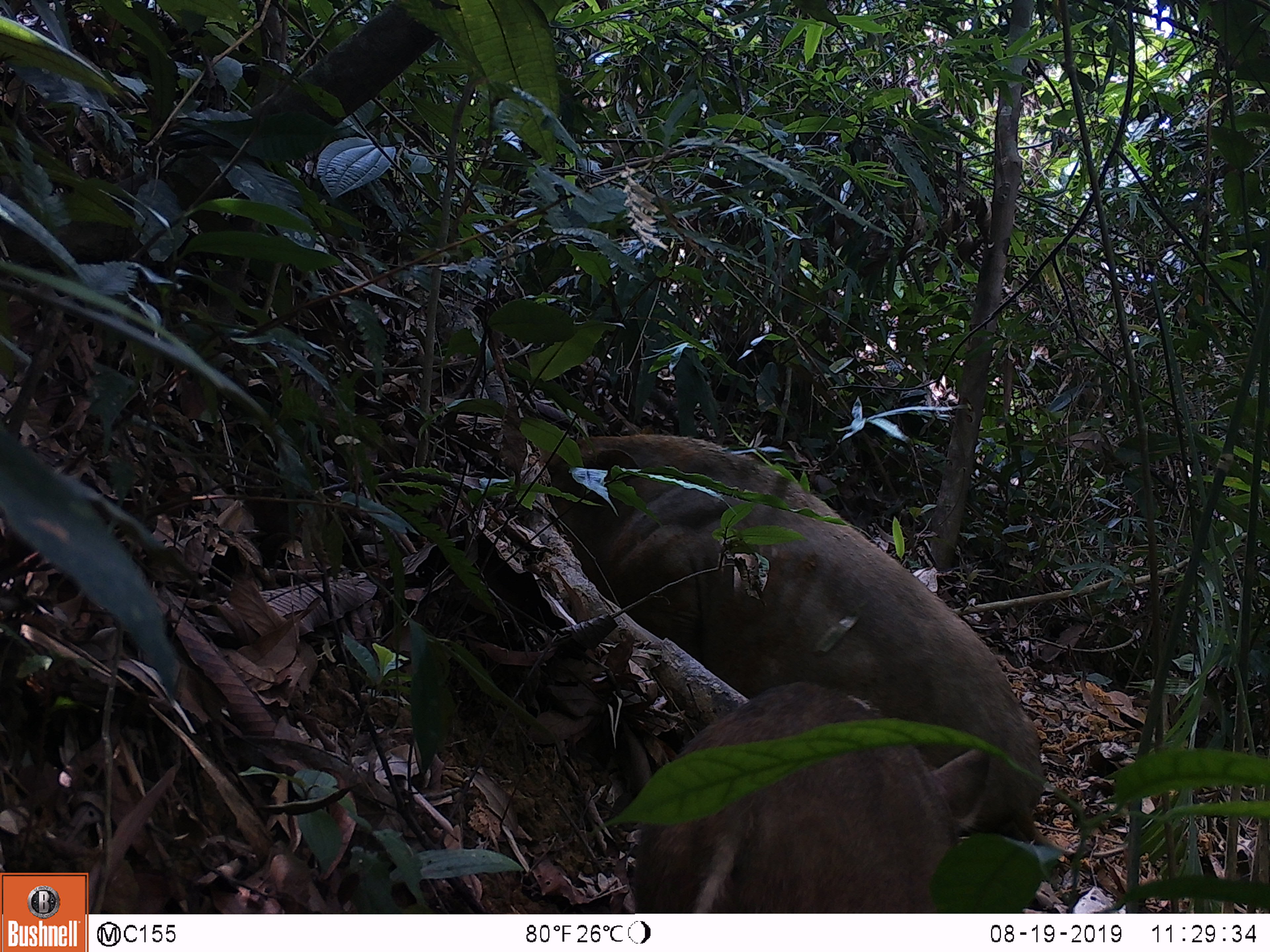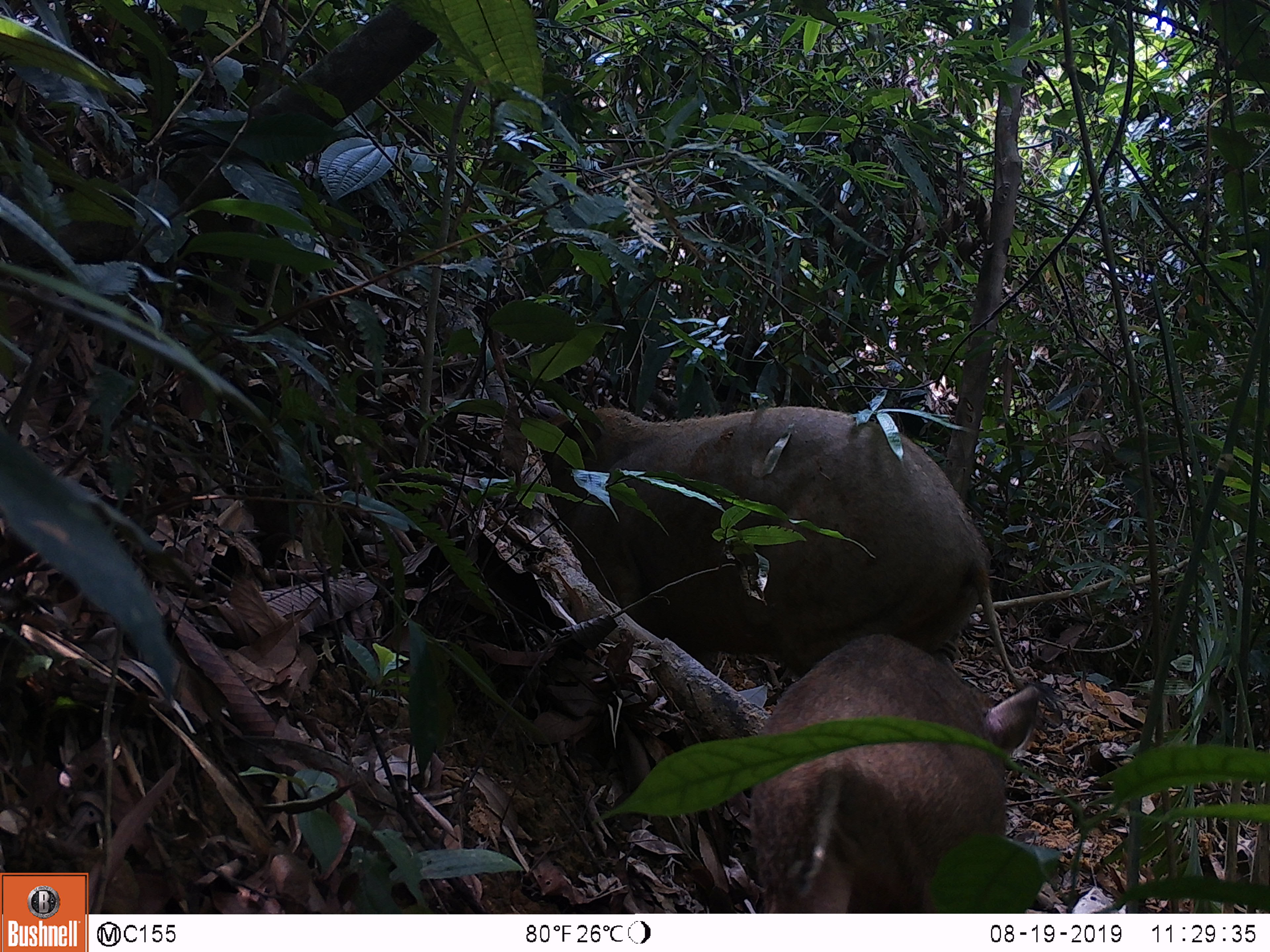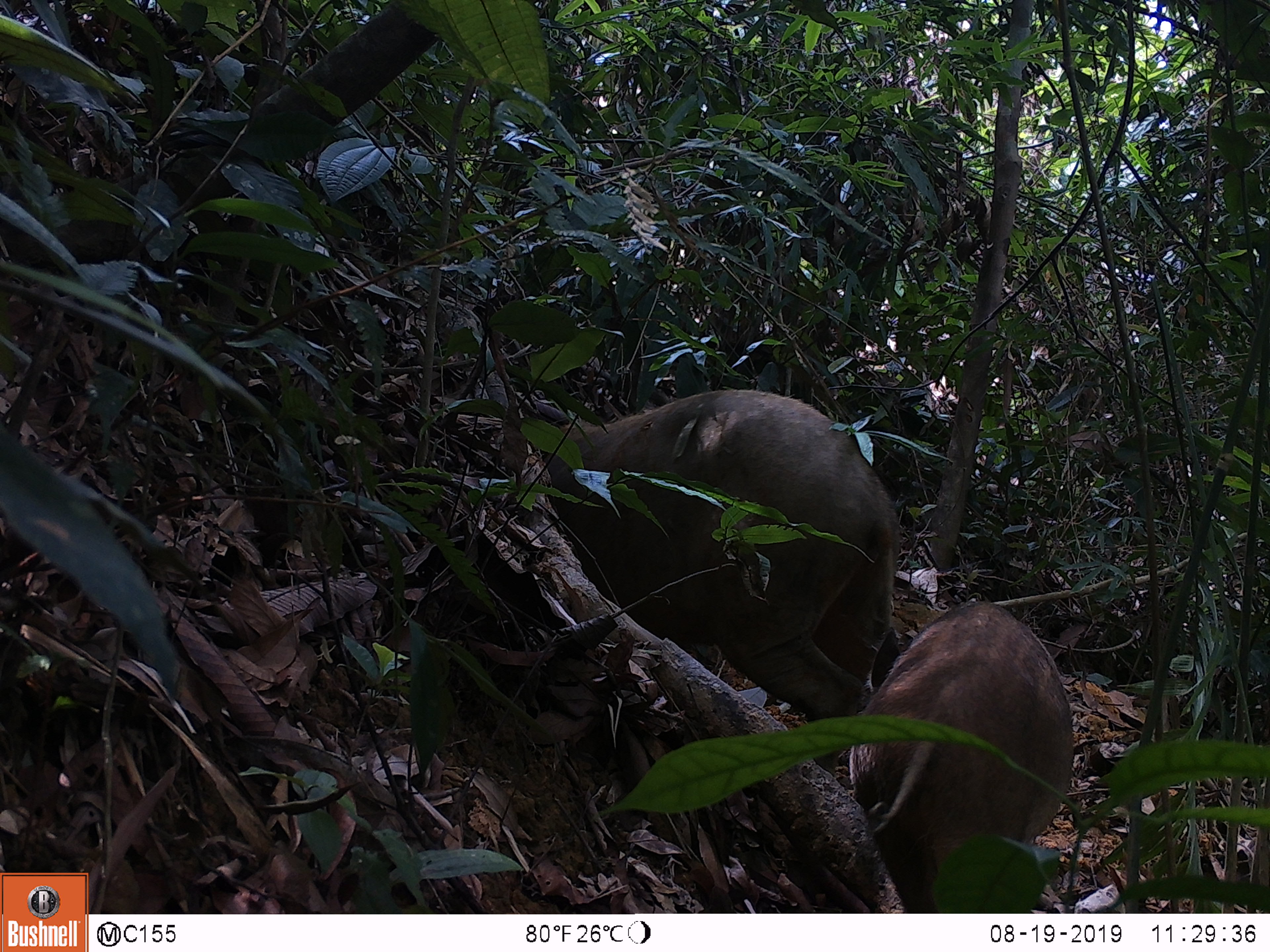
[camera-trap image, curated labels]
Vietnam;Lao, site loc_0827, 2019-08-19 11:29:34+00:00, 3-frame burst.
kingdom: Animalia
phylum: Chordata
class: Mammalia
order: Artiodactyla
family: Suidae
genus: Sus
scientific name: Sus scrofa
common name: eurasian wild pig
Eurasian wild pig (Sus scrofa). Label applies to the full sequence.